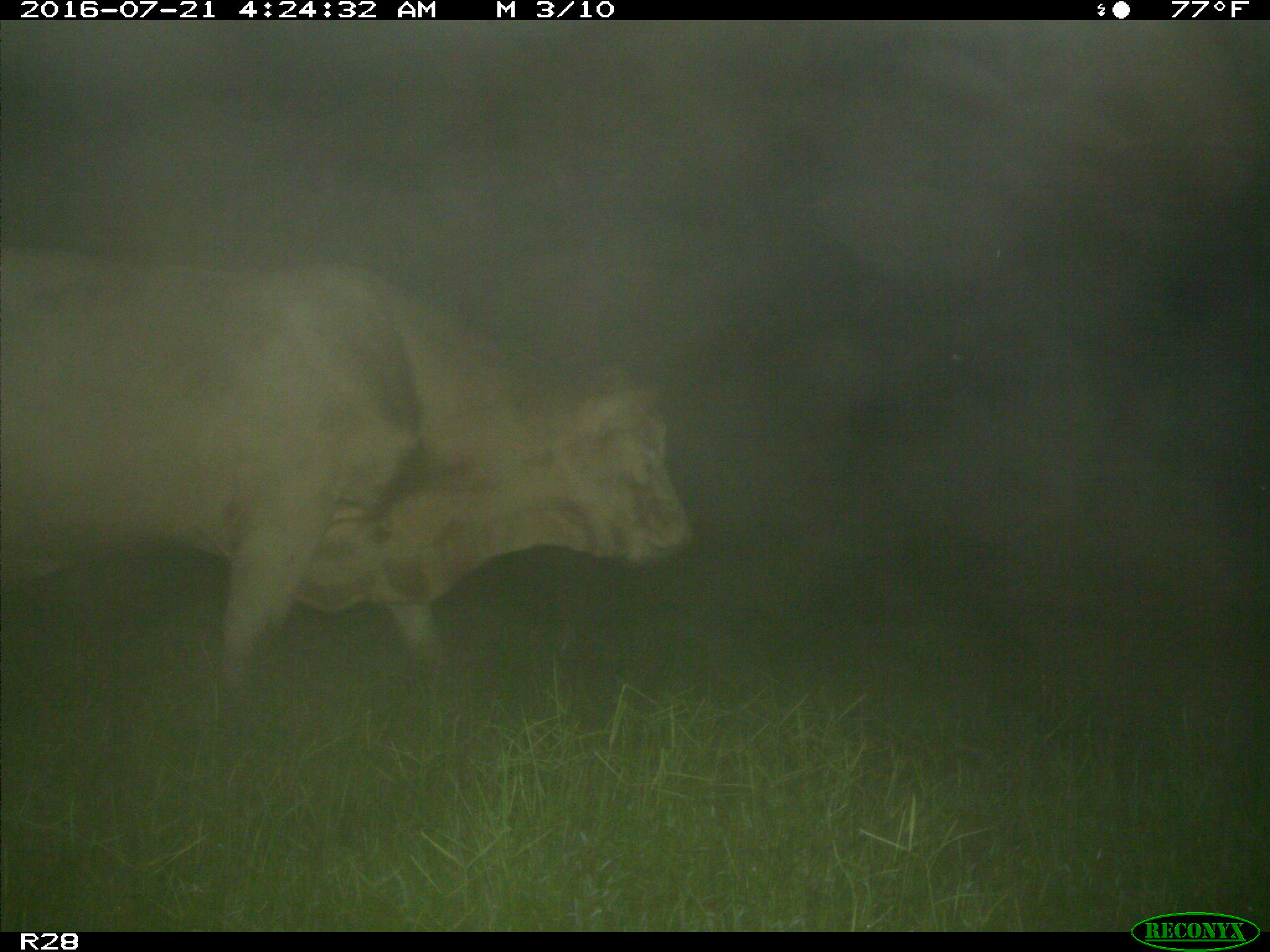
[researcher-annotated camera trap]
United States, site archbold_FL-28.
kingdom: Animalia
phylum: Chordata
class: Mammalia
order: Artiodactyla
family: Bovidae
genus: Bos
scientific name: Bos taurus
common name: domestic cow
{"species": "Bos taurus (domestic cow)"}